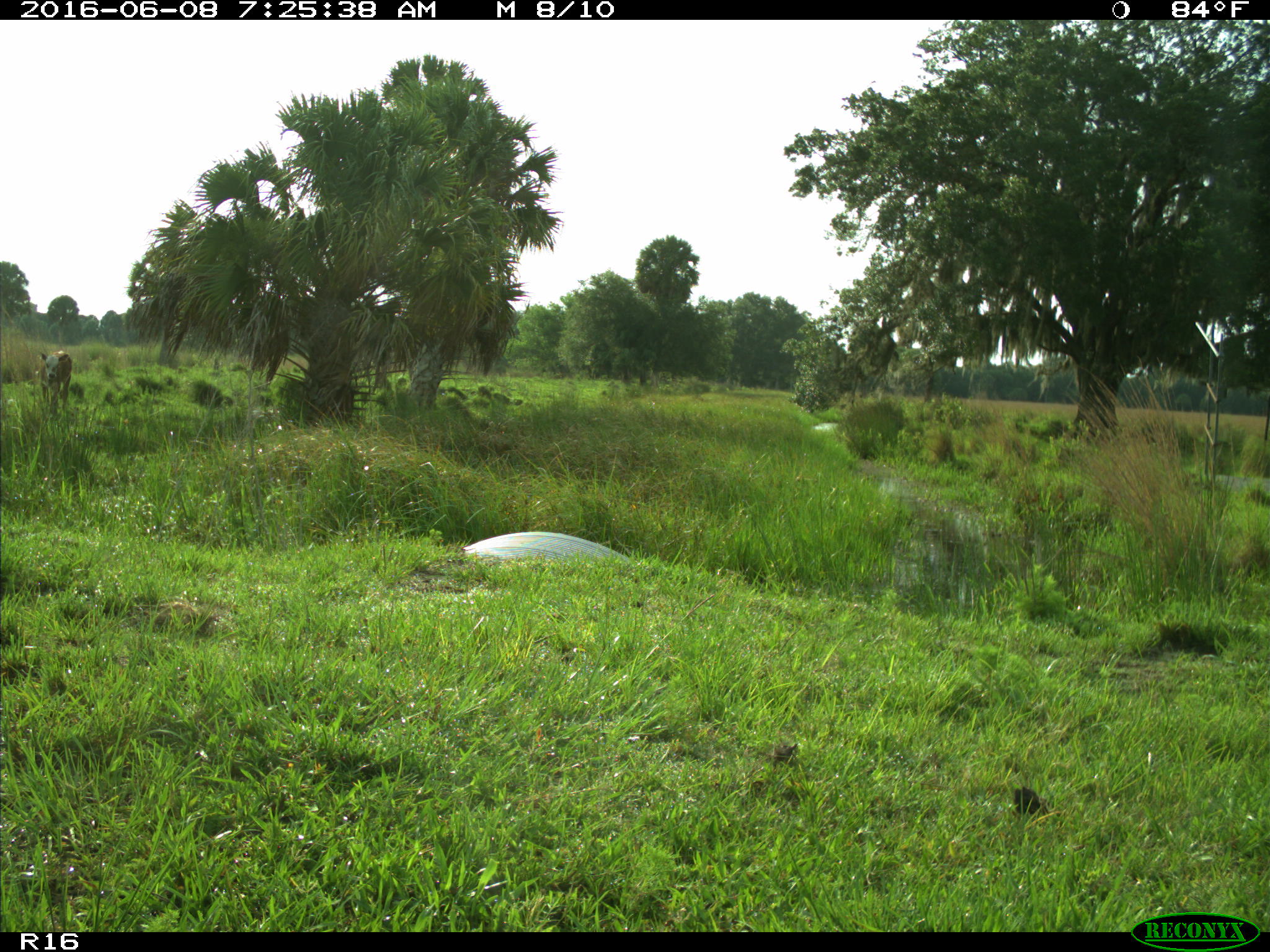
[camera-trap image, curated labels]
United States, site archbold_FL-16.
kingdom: Animalia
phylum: Chordata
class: Mammalia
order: Artiodactyla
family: Bovidae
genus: Bos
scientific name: Bos taurus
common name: domestic cow